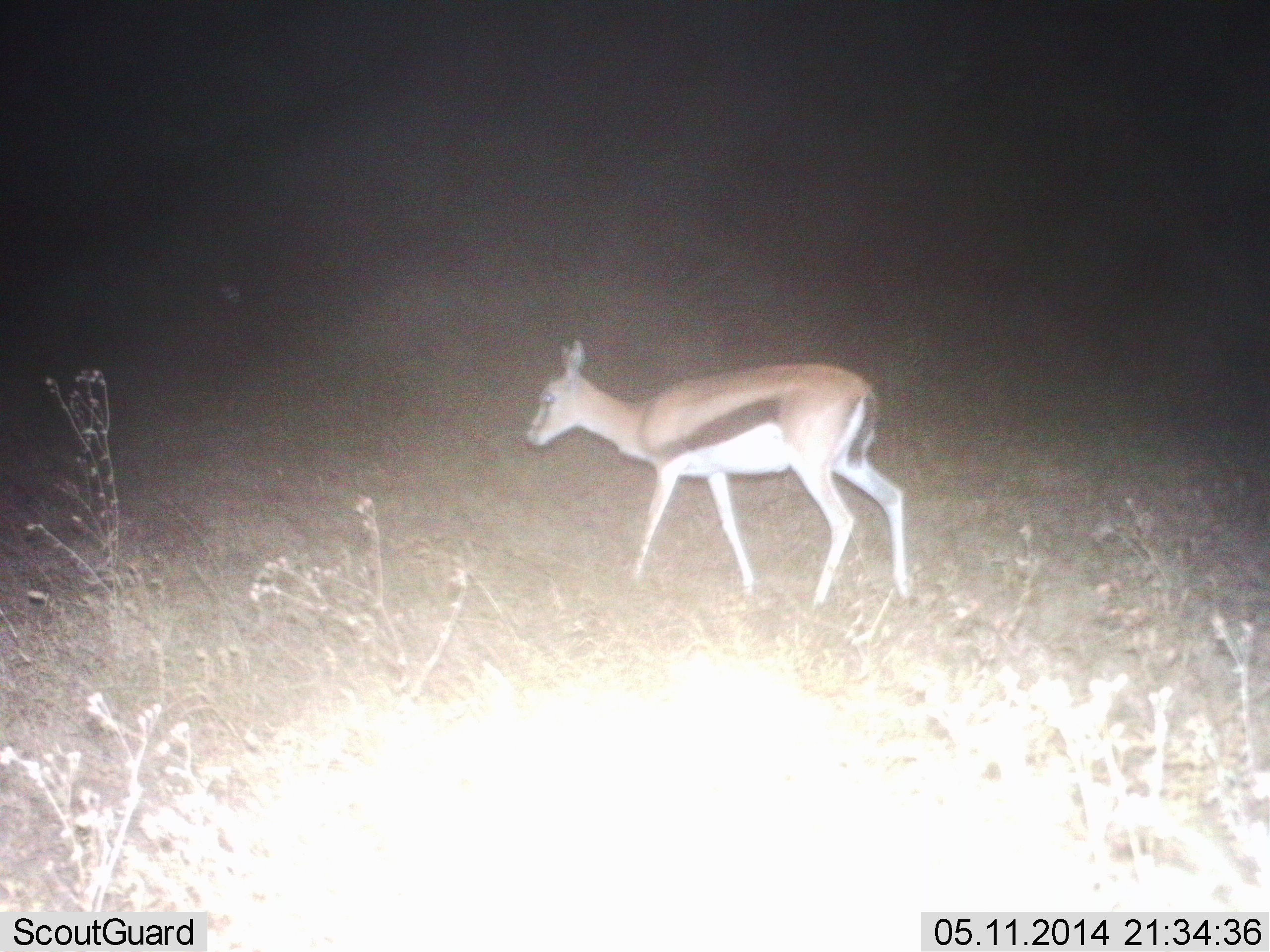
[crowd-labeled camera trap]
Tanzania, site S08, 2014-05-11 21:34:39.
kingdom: Animalia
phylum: Chordata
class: Mammalia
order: Artiodactyla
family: Bovidae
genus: Eudorcas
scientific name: Eudorcas thomsonii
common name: thomson's gazelle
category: gazellethomsons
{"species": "gazellethomsons (thomson's gazelle) (Eudorcas thomsonii)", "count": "1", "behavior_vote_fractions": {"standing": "50%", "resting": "0%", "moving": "50%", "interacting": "0%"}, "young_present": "20%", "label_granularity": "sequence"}